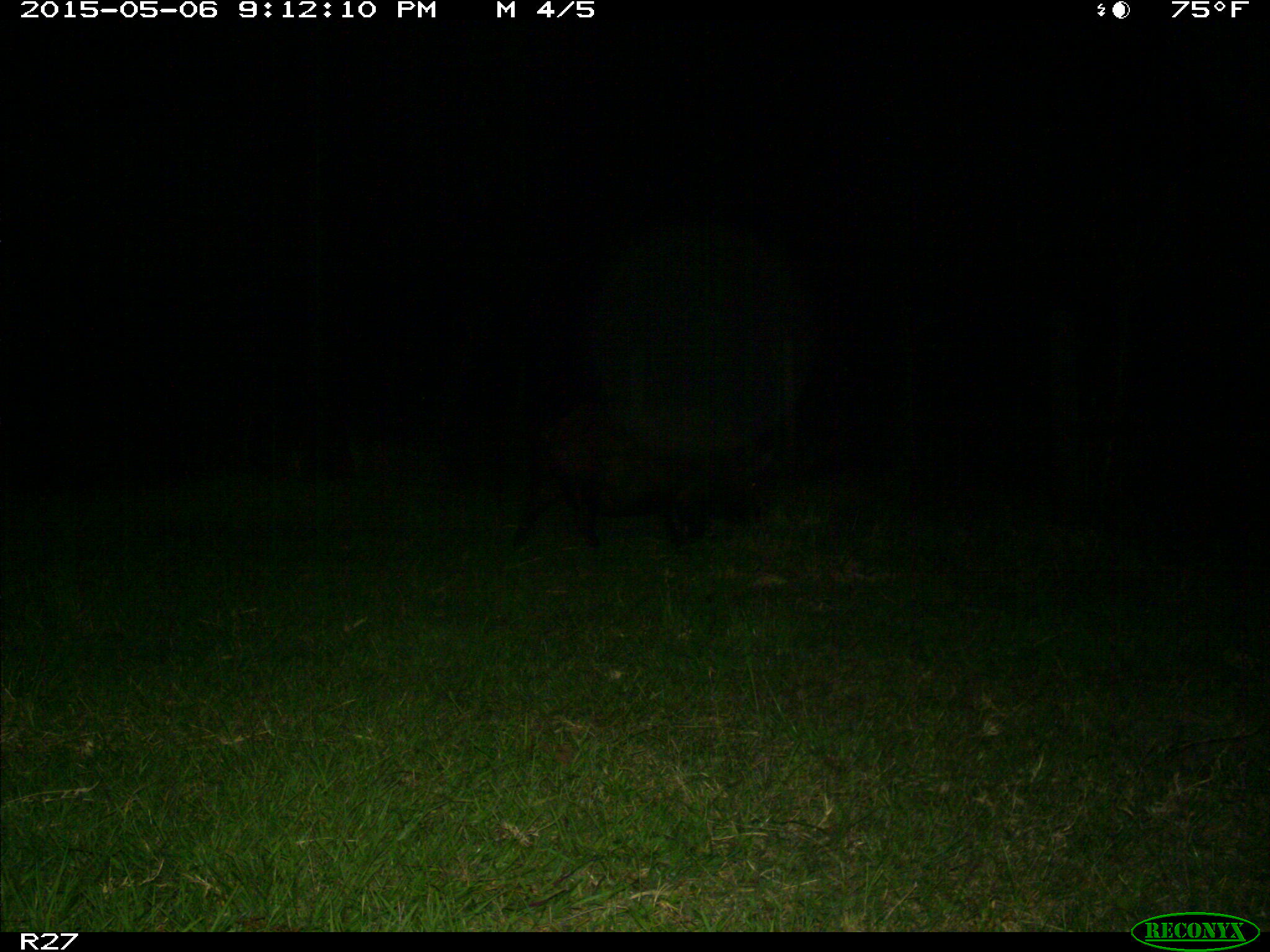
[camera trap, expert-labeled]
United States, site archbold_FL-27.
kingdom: Animalia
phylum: Chordata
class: Mammalia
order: Artiodactyla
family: Suidae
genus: Sus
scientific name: Sus scrofa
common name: wild boar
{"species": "Sus scrofa (wild boar)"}